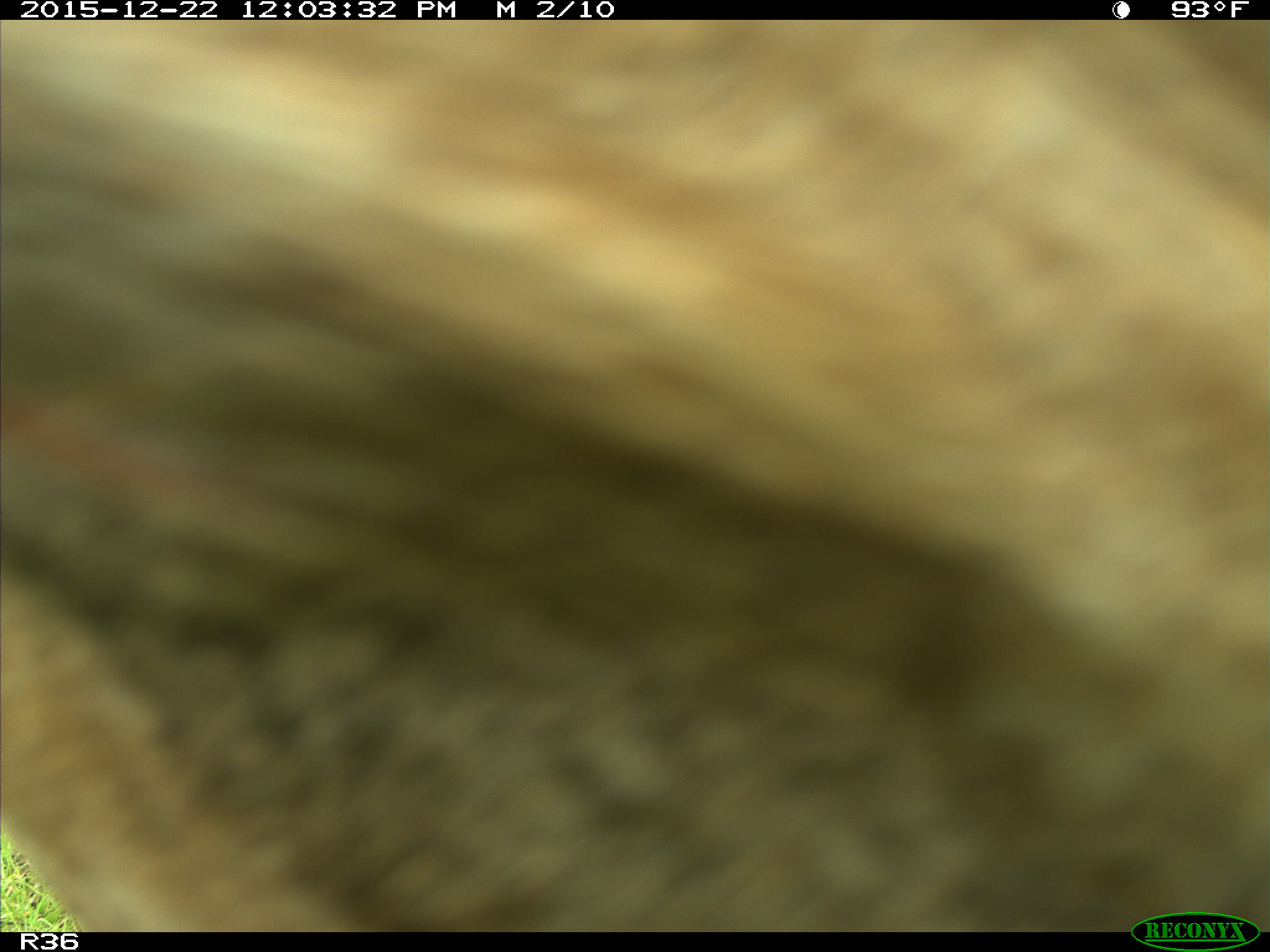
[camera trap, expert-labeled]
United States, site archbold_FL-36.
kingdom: Animalia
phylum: Chordata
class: Mammalia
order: Artiodactyla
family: Bovidae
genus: Bos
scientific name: Bos taurus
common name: domestic cow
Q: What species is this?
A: Bos taurus (domestic cow).